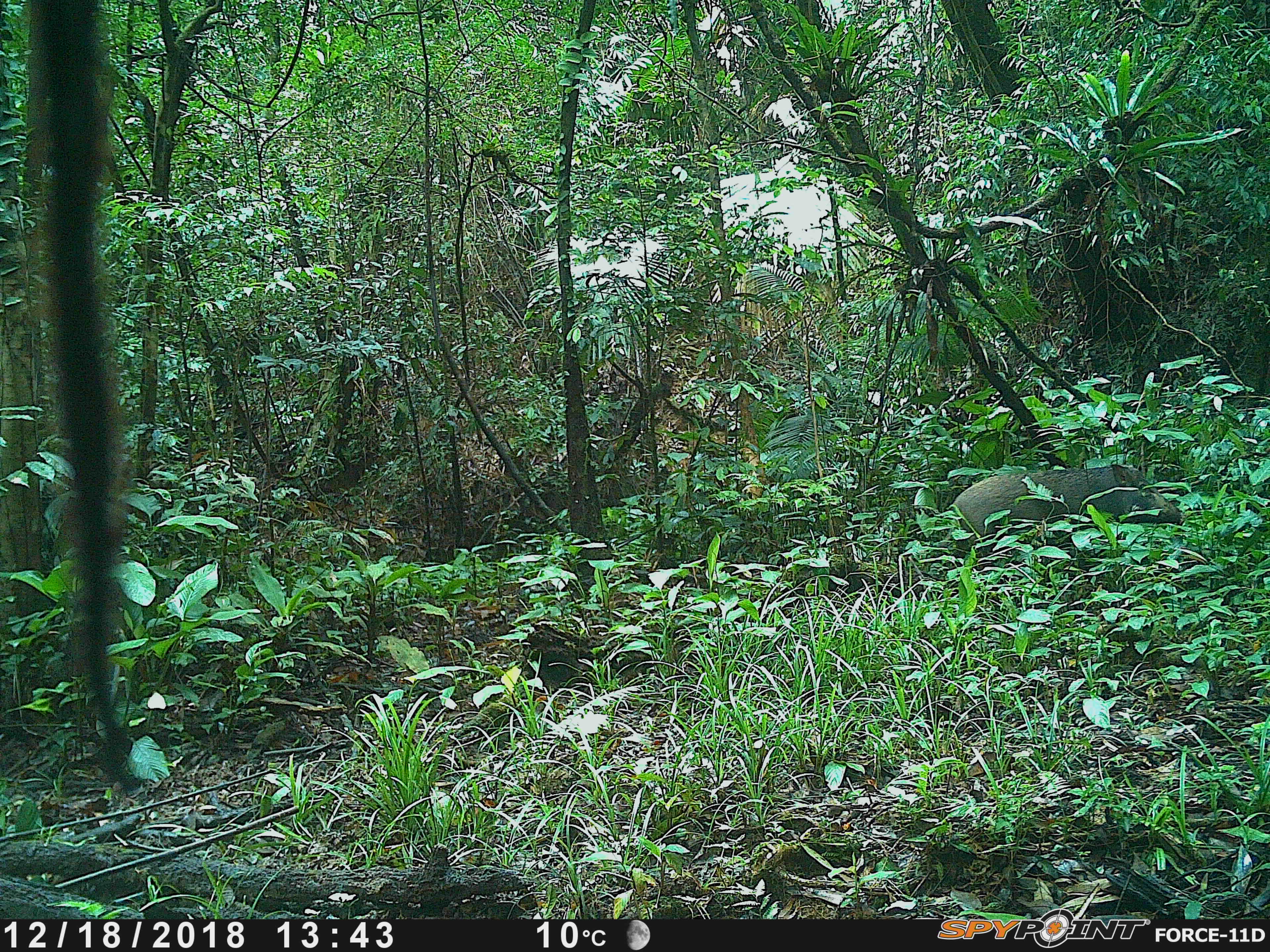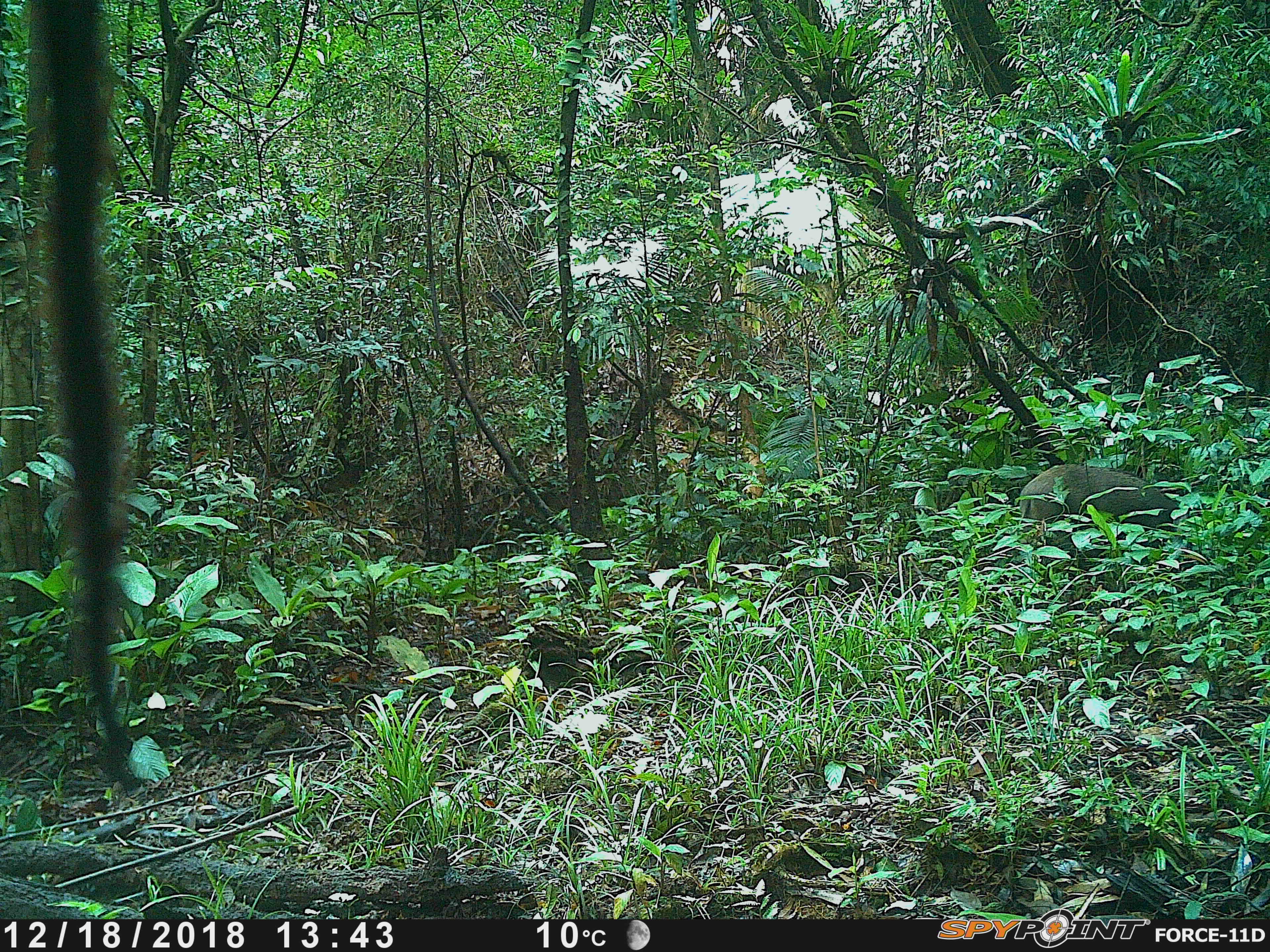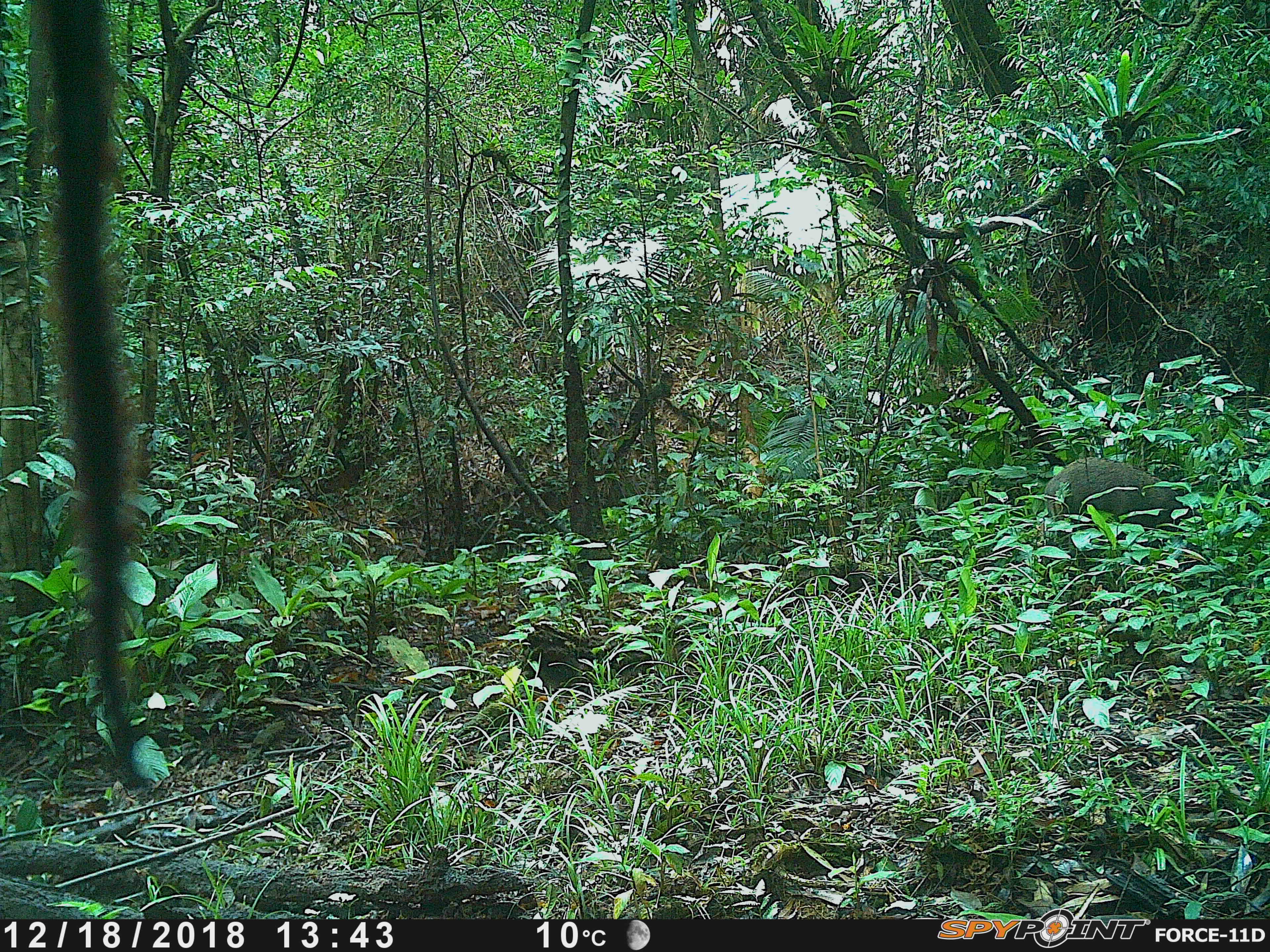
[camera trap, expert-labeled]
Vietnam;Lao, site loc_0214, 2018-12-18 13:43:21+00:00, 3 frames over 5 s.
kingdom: Animalia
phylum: Chordata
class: Mammalia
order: Artiodactyla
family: Suidae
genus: Sus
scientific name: Sus scrofa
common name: eurasian wild pig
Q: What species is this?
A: Eurasian wild pig (Sus scrofa).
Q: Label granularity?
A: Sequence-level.